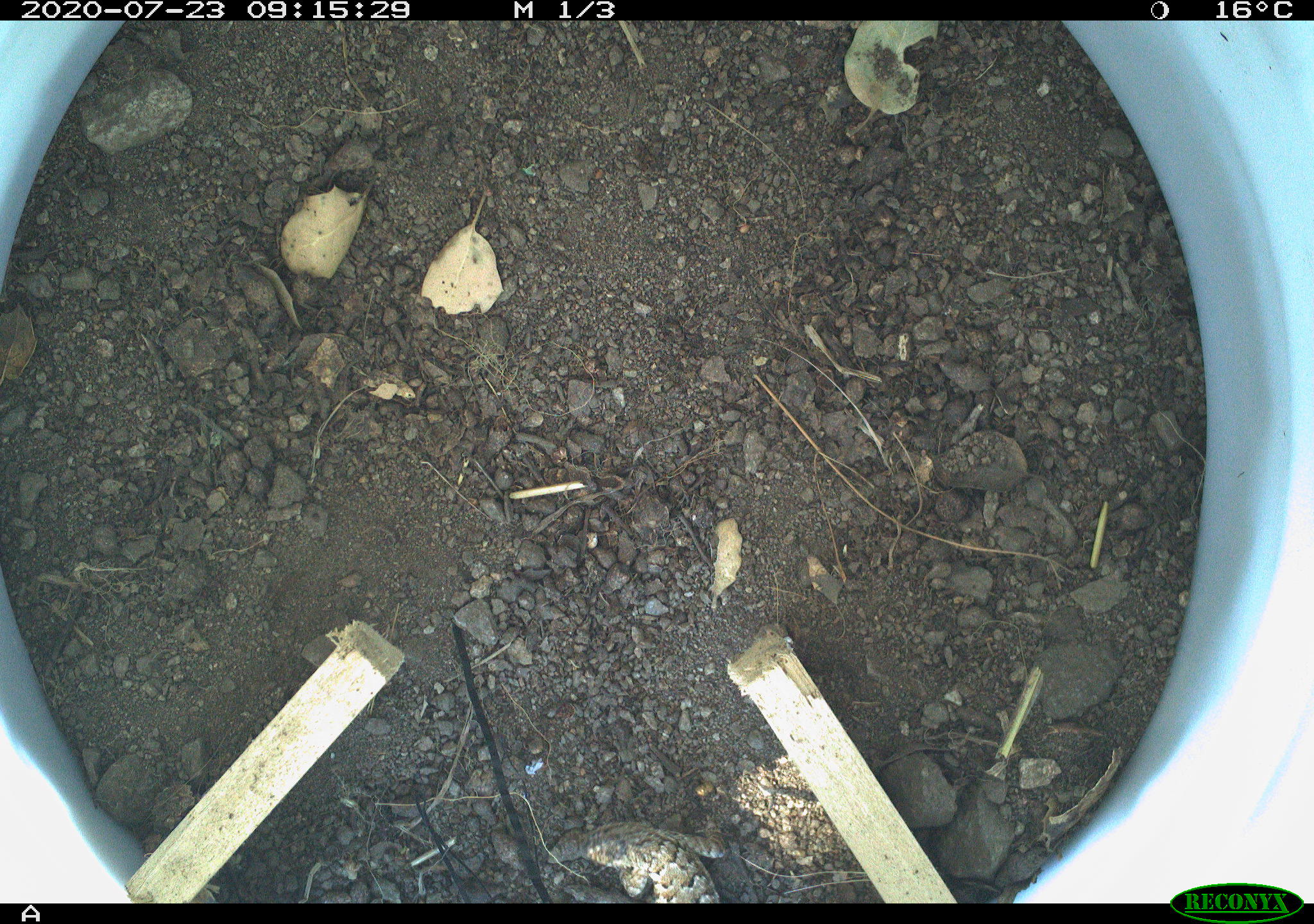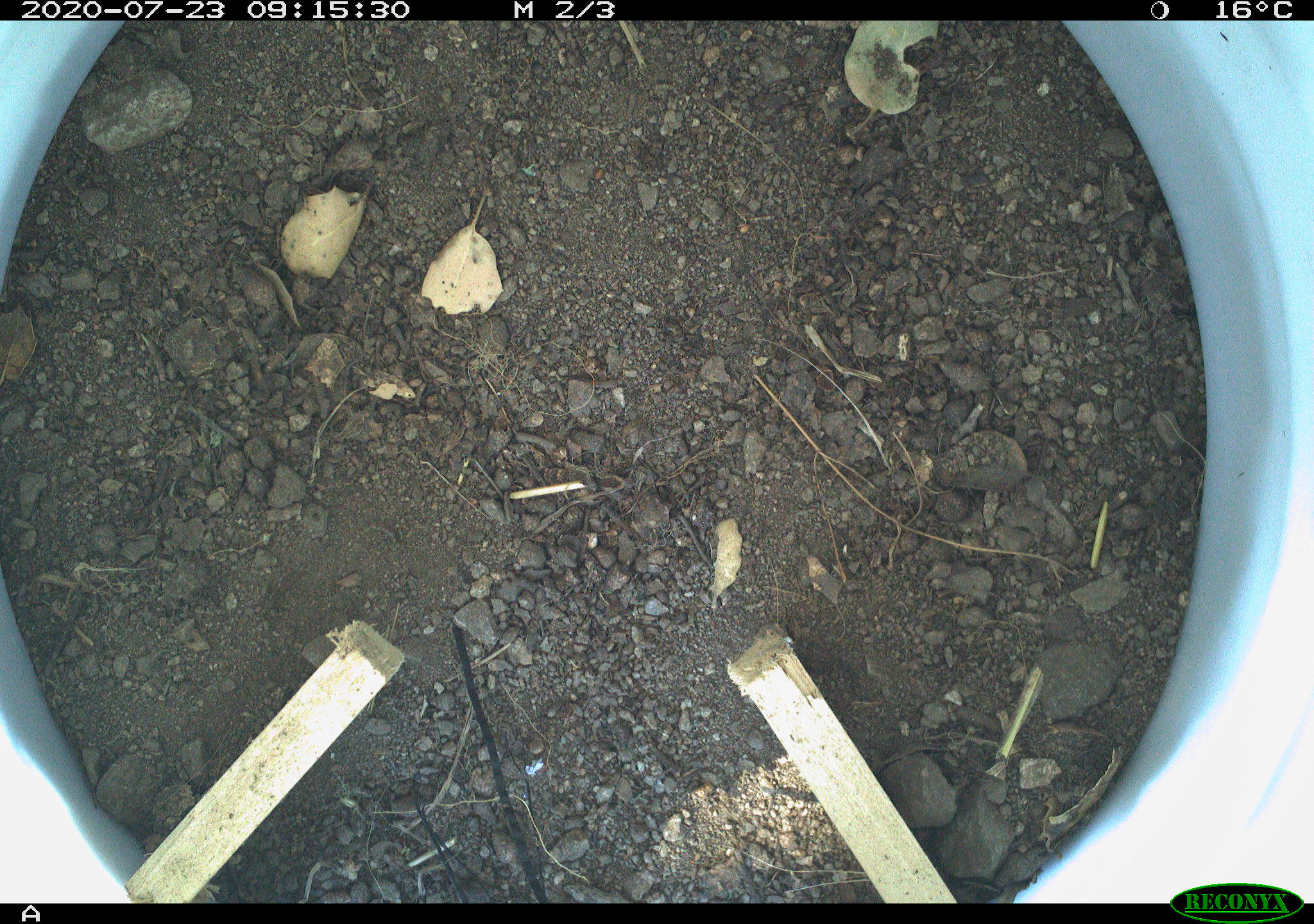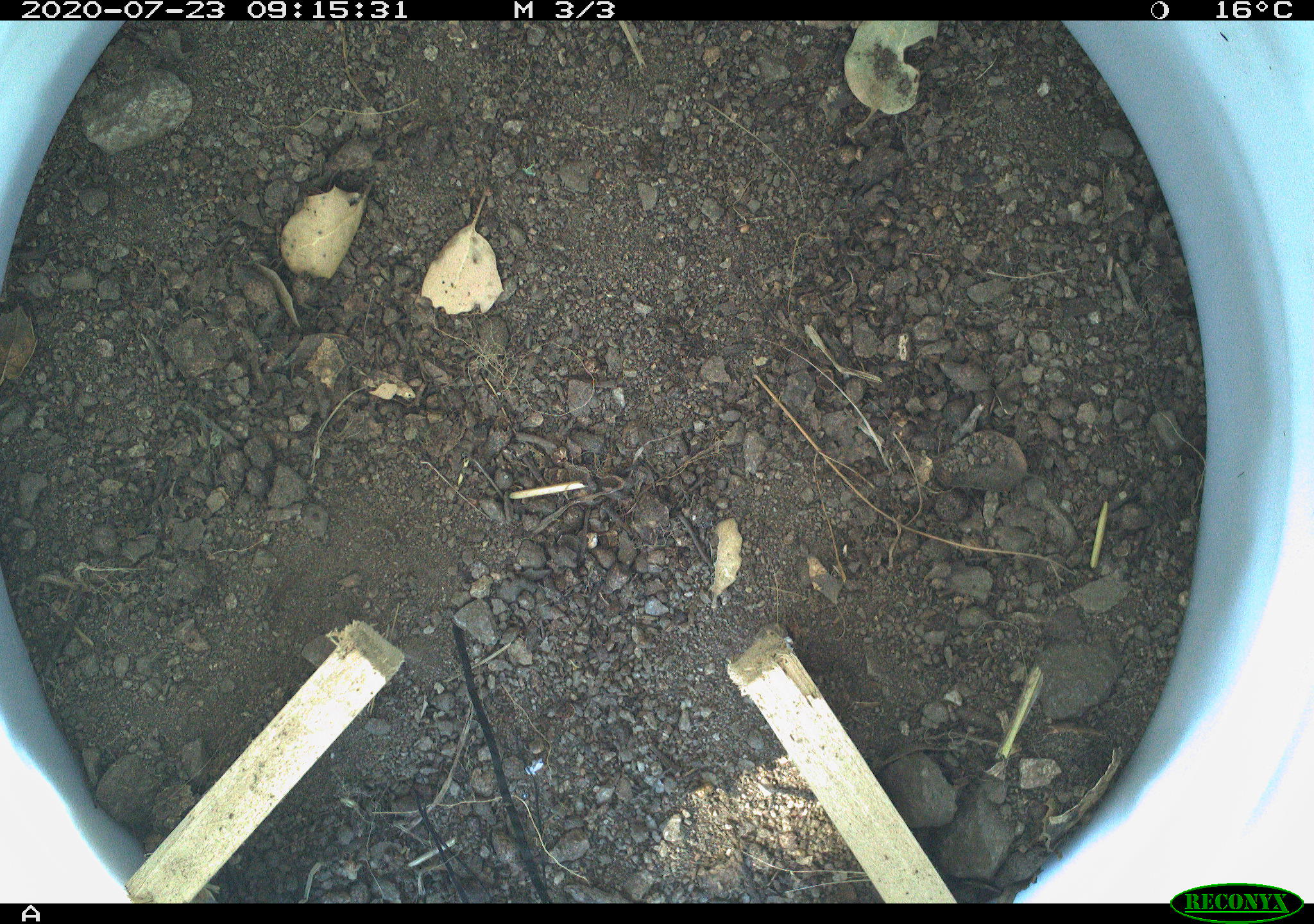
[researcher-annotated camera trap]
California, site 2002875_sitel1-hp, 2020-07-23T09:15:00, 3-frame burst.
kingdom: Animalia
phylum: Chordata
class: Reptilia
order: Squamata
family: Phrynosomatidae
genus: Sceloporus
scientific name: Sceloporus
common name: spiny lizards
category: sceloporus species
Sceloporus species (spiny lizards) (Sceloporus).